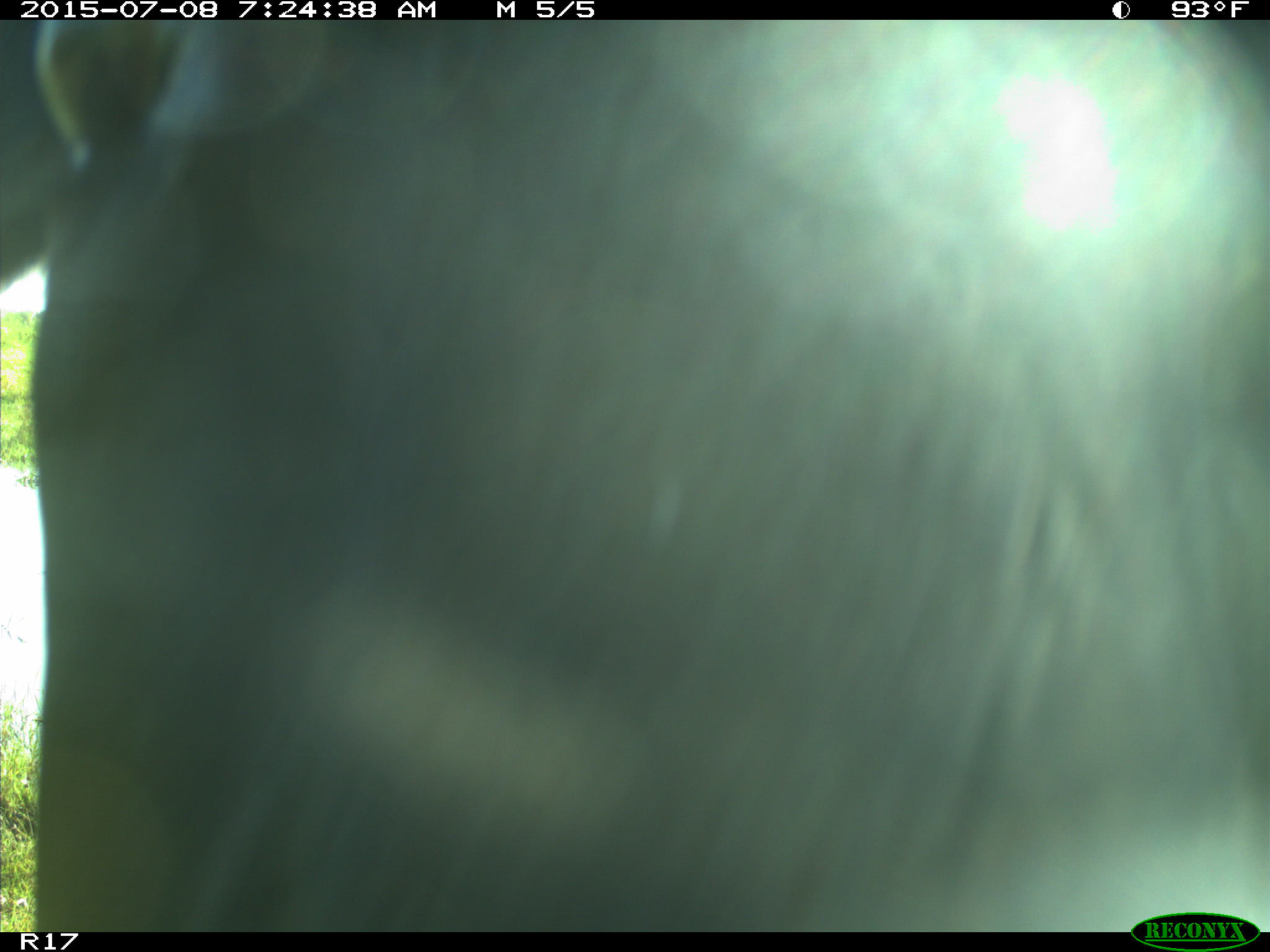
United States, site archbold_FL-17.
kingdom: Animalia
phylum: Chordata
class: Mammalia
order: Artiodactyla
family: Bovidae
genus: Bos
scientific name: Bos taurus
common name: domestic cow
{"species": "Bos taurus (domestic cow)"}